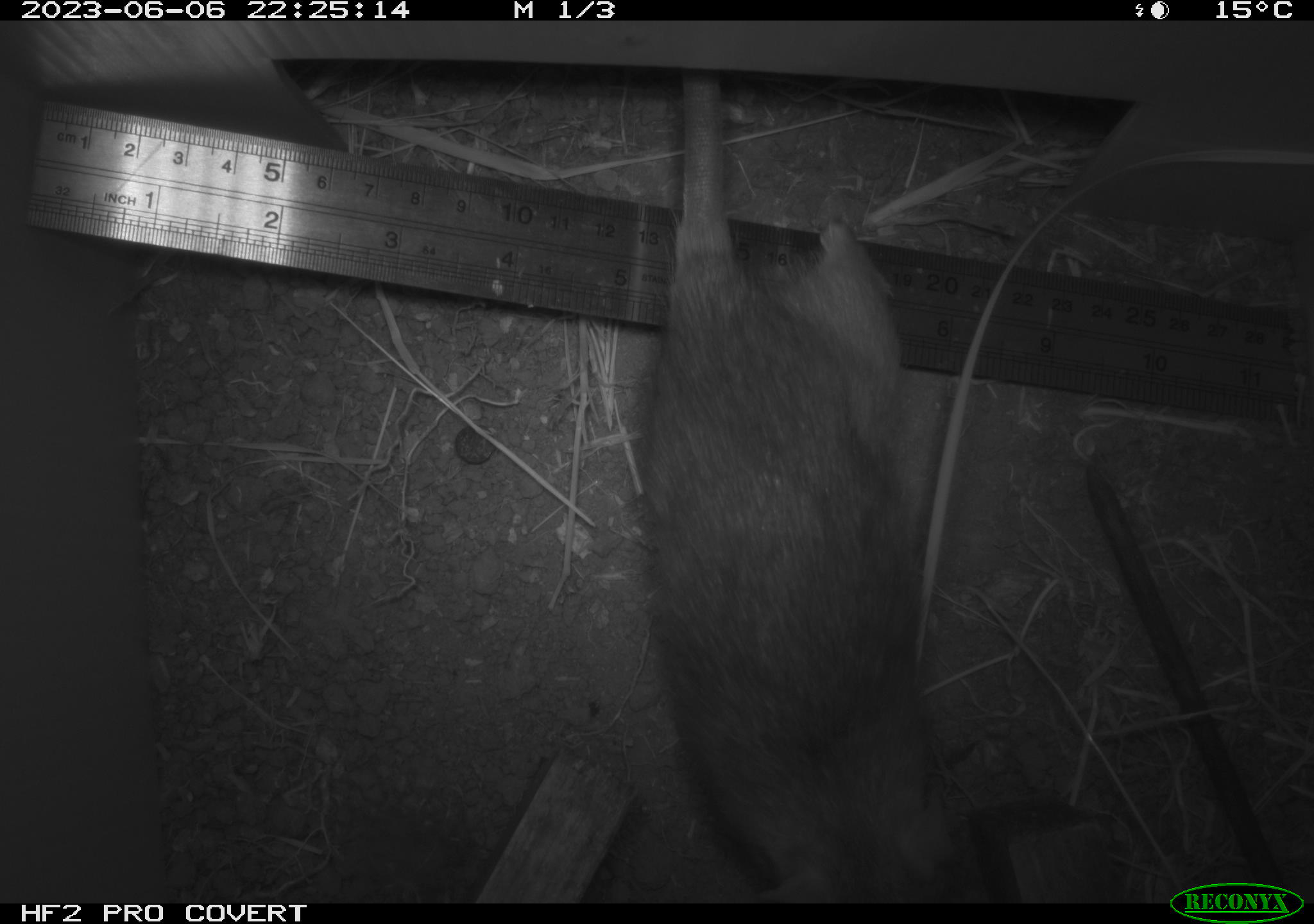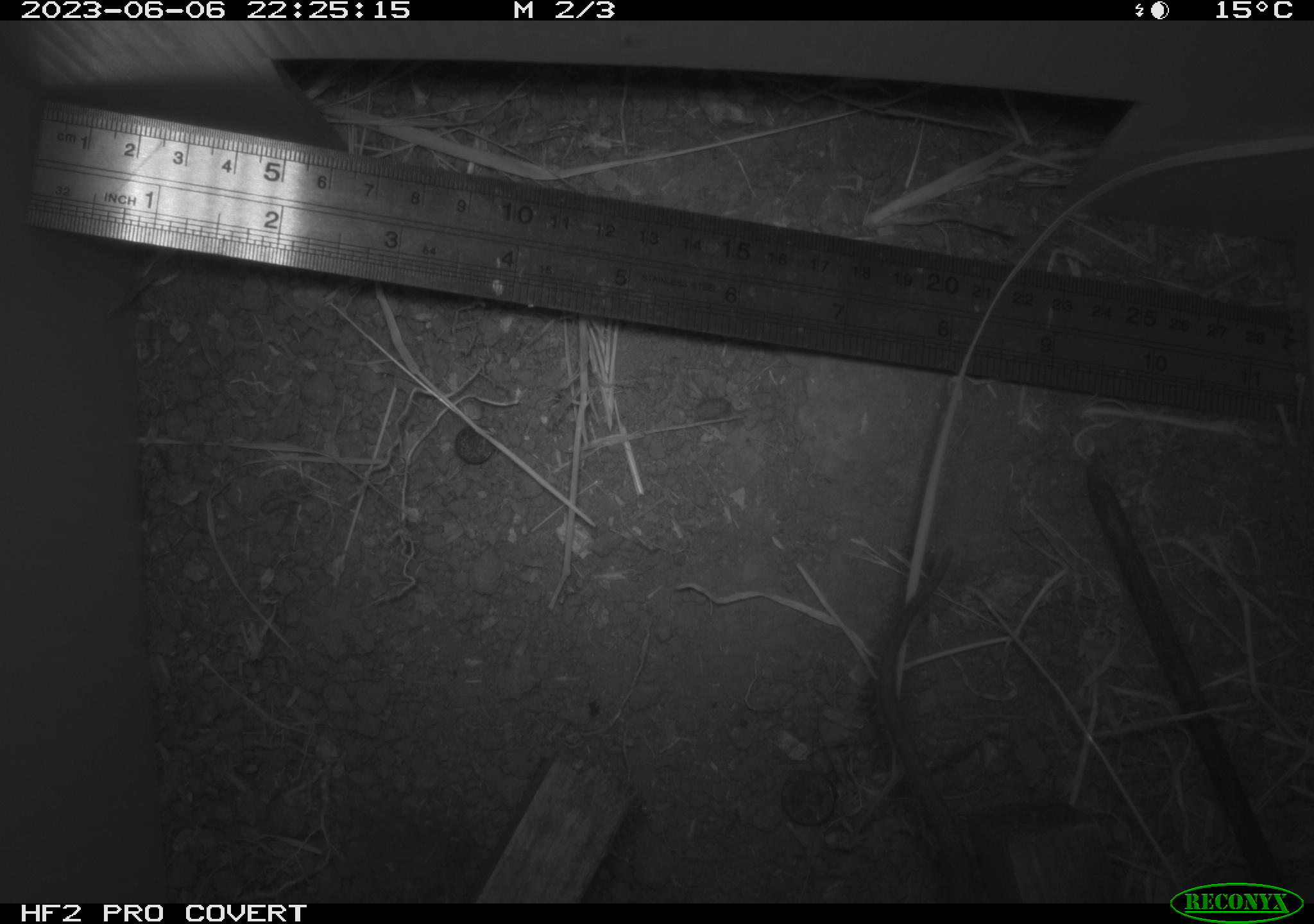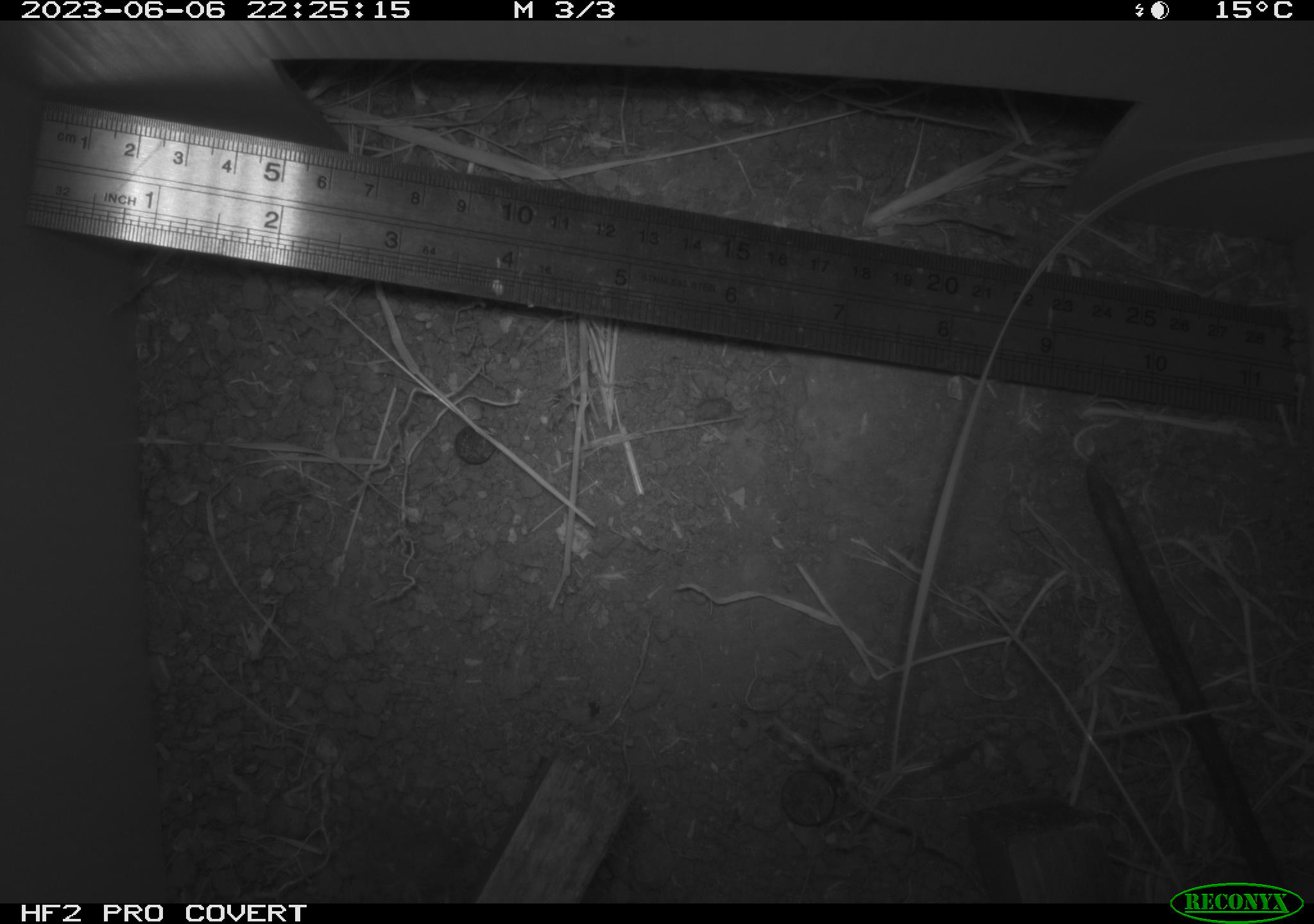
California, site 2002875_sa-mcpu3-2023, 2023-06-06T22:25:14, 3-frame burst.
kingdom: Animalia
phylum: Chordata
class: Mammalia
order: Rodentia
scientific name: Rodentia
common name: mouse species